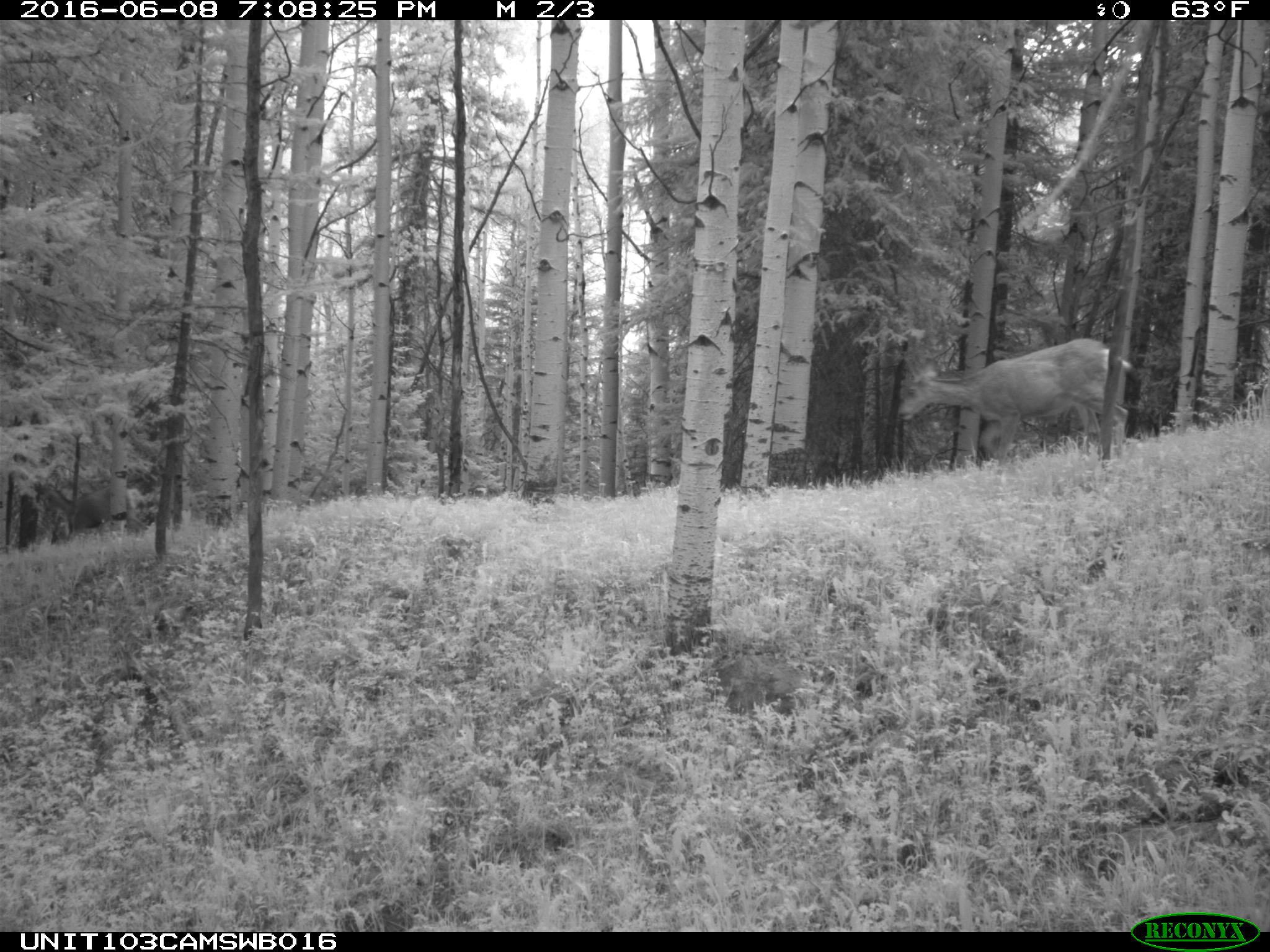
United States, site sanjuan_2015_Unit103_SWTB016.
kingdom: Animalia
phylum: Chordata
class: Mammalia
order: Artiodactyla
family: Cervidae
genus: Odocoileus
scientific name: Odocoileus hemionus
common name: mule deer